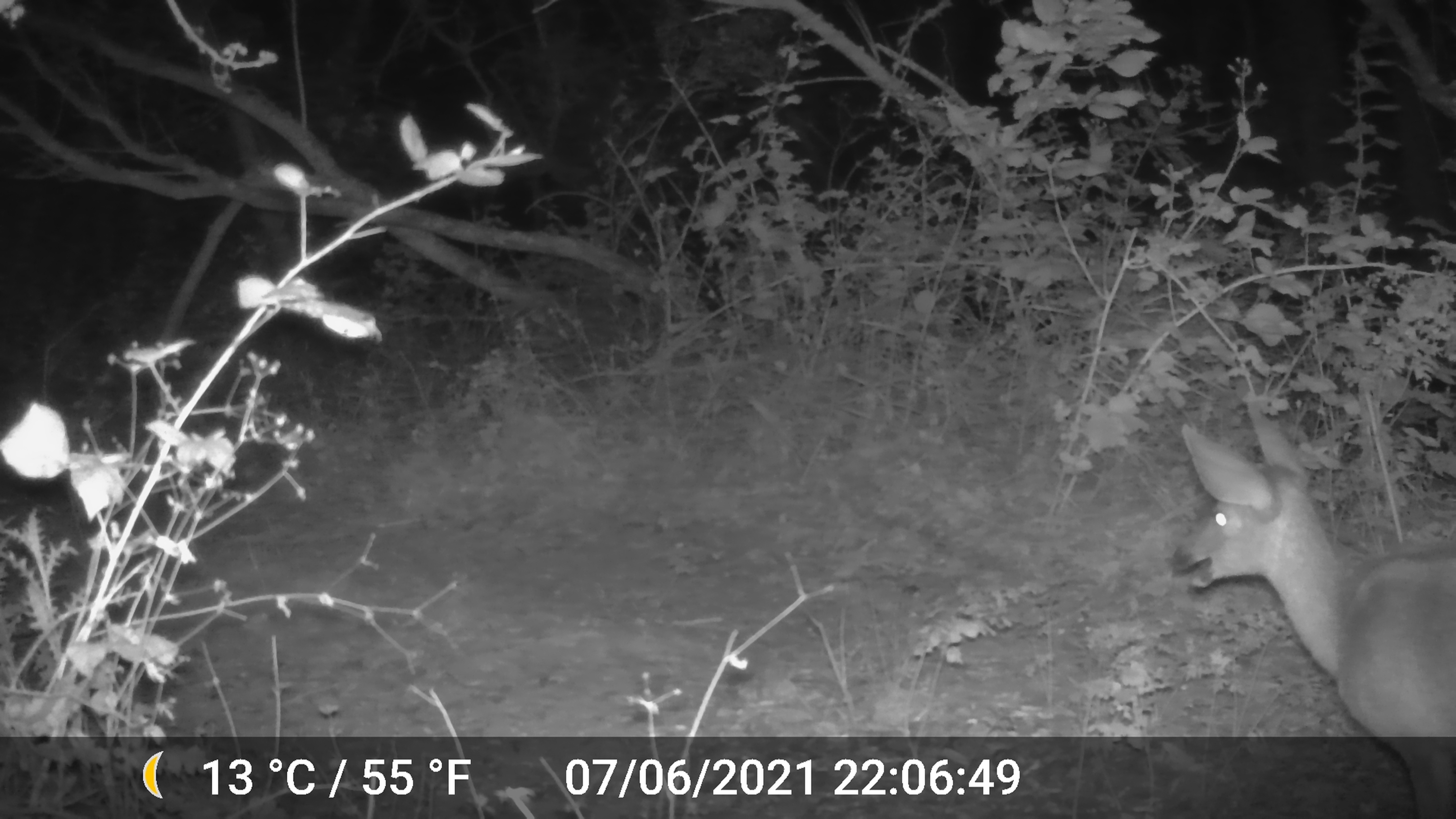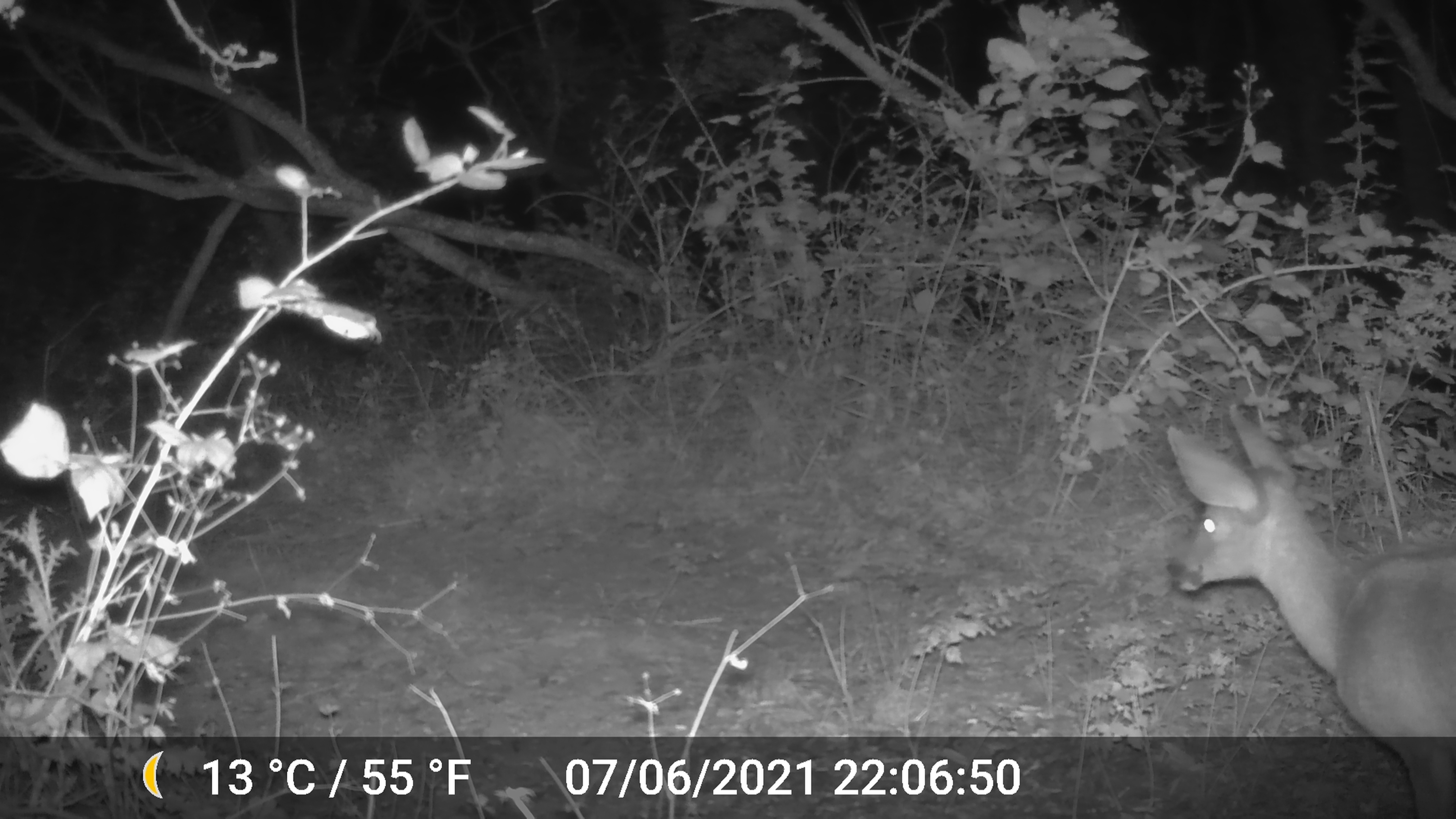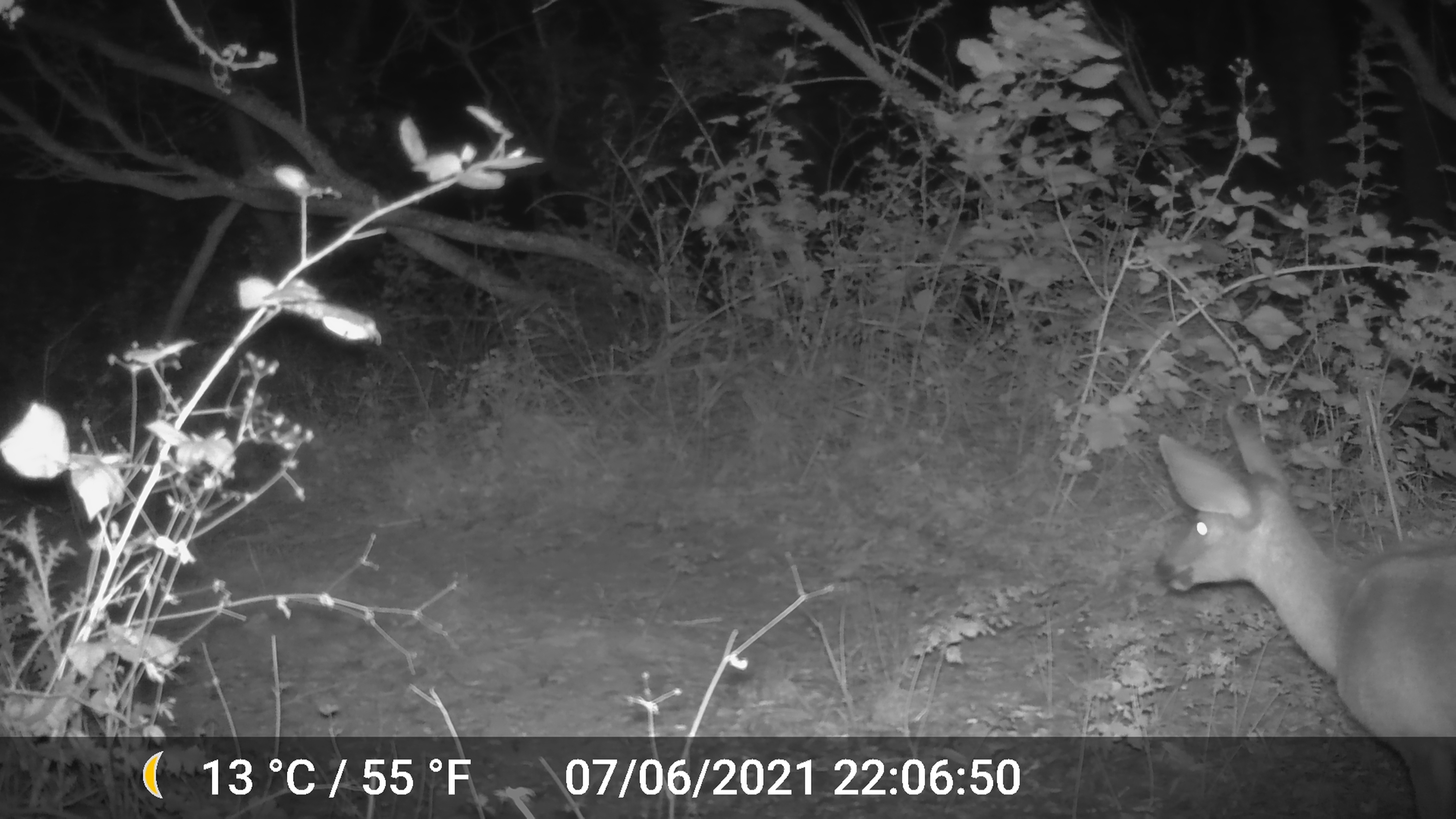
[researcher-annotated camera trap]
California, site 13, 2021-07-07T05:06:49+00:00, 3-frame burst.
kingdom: Animalia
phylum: Chordata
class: Mammalia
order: Artiodactyla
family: Cervidae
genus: Odocoileus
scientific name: Odocoileus hemionus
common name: mule deer